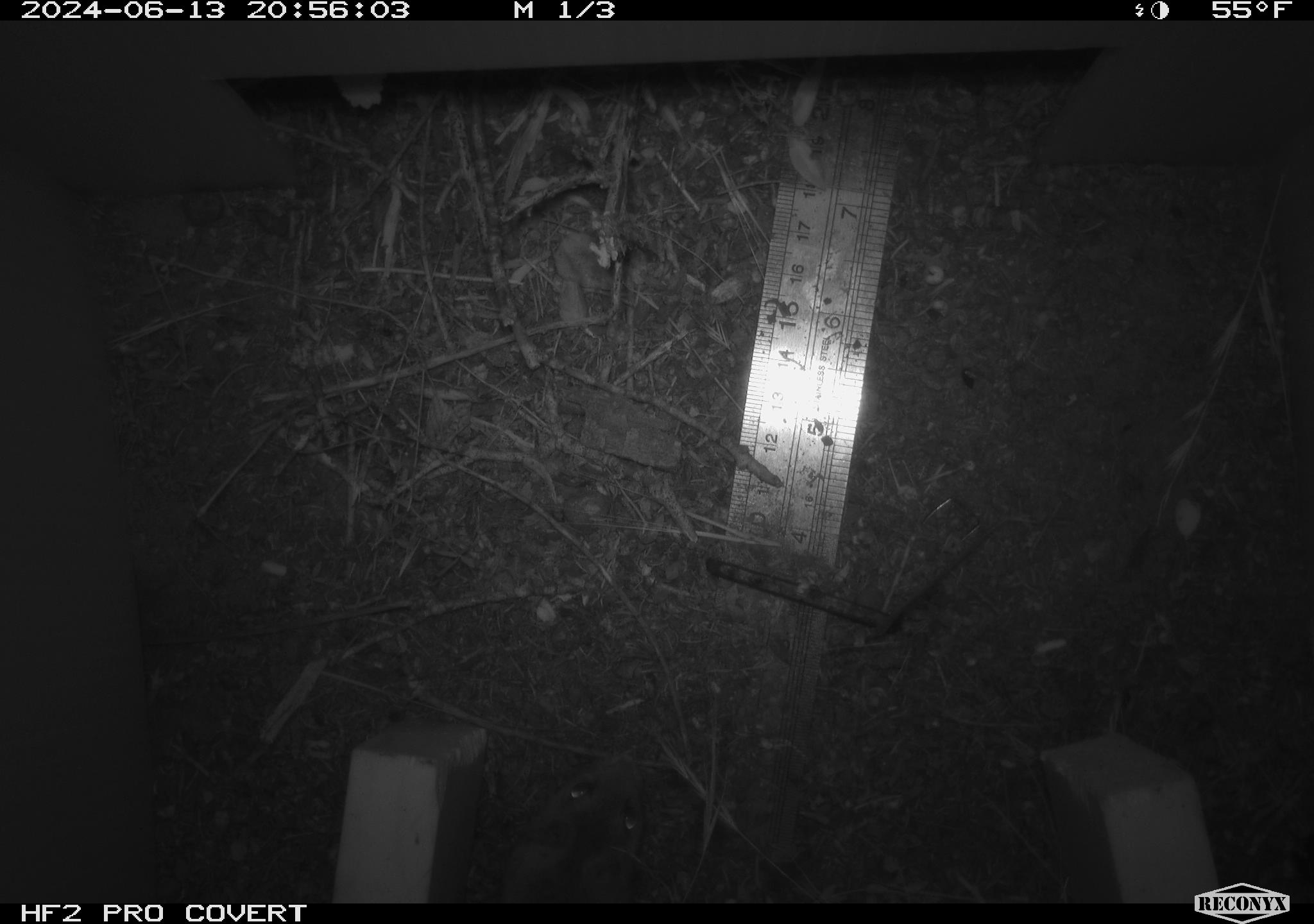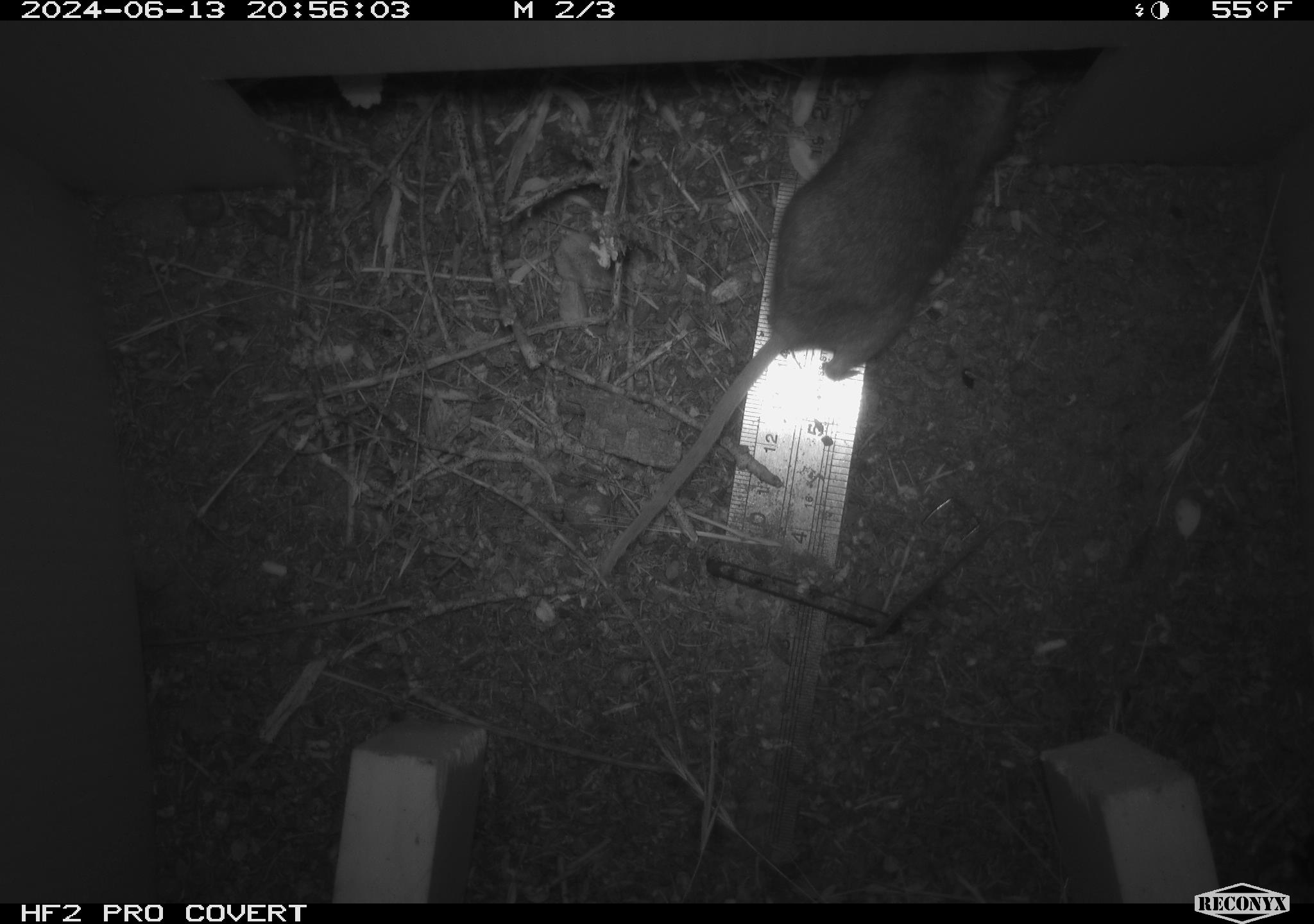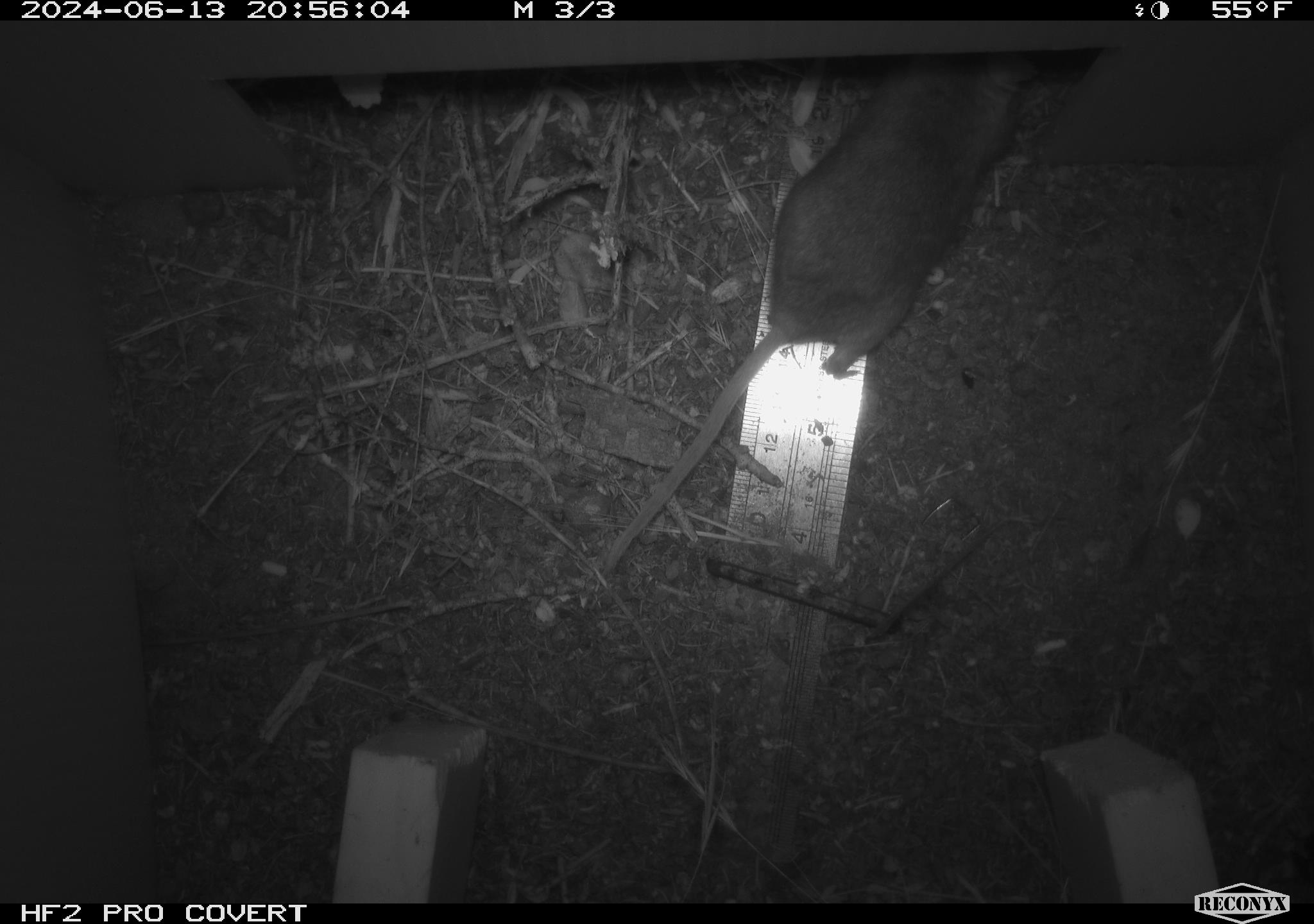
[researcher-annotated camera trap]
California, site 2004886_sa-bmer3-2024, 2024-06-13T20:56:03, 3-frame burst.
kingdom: Animalia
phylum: Chordata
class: Mammalia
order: Rodentia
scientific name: Rodentia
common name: mouse species